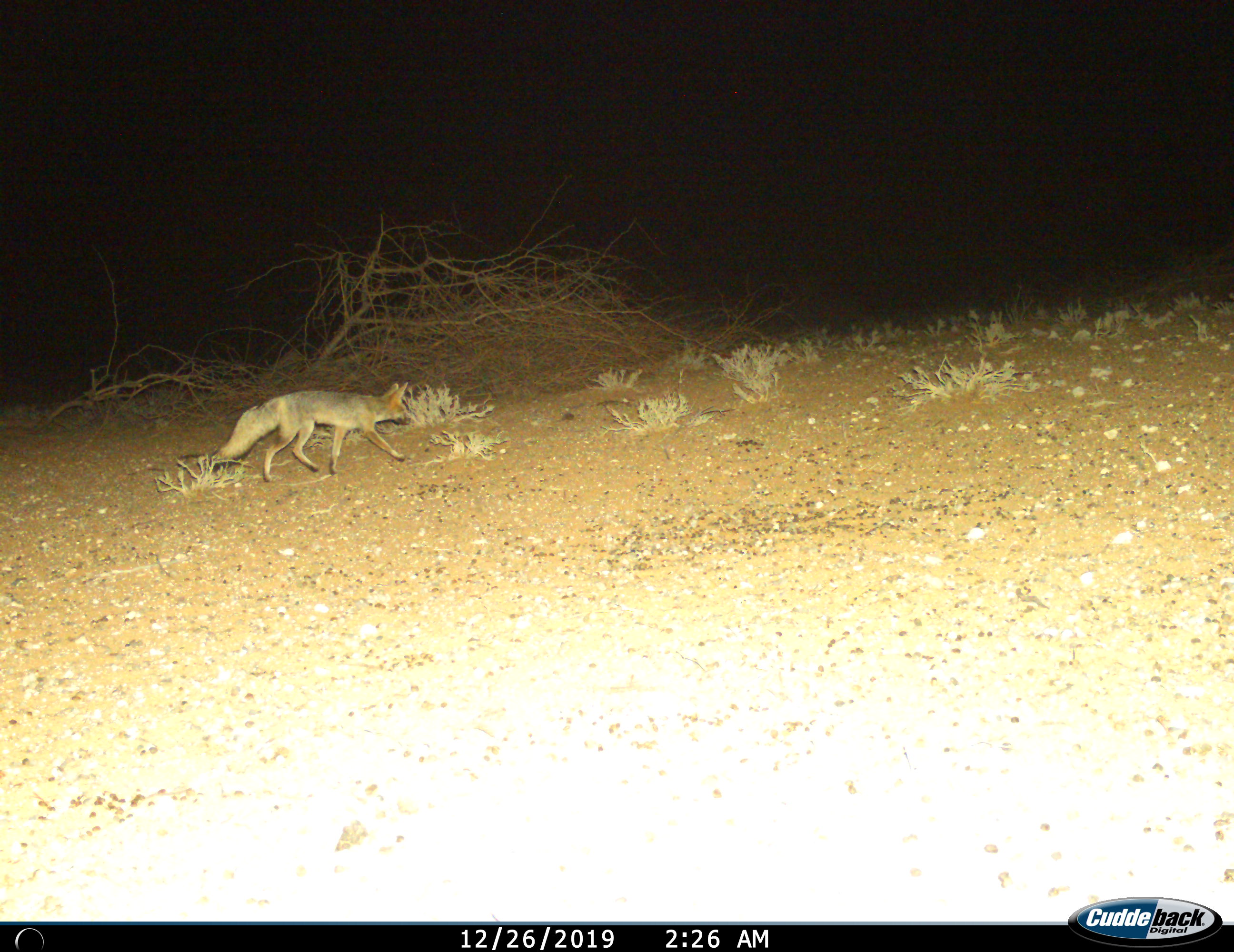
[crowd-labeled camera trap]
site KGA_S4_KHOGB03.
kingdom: Animalia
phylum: Chordata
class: Mammalia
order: Carnivora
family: Canidae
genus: Vulpes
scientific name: Vulpes chama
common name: cape fox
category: foxcape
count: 1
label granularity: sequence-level